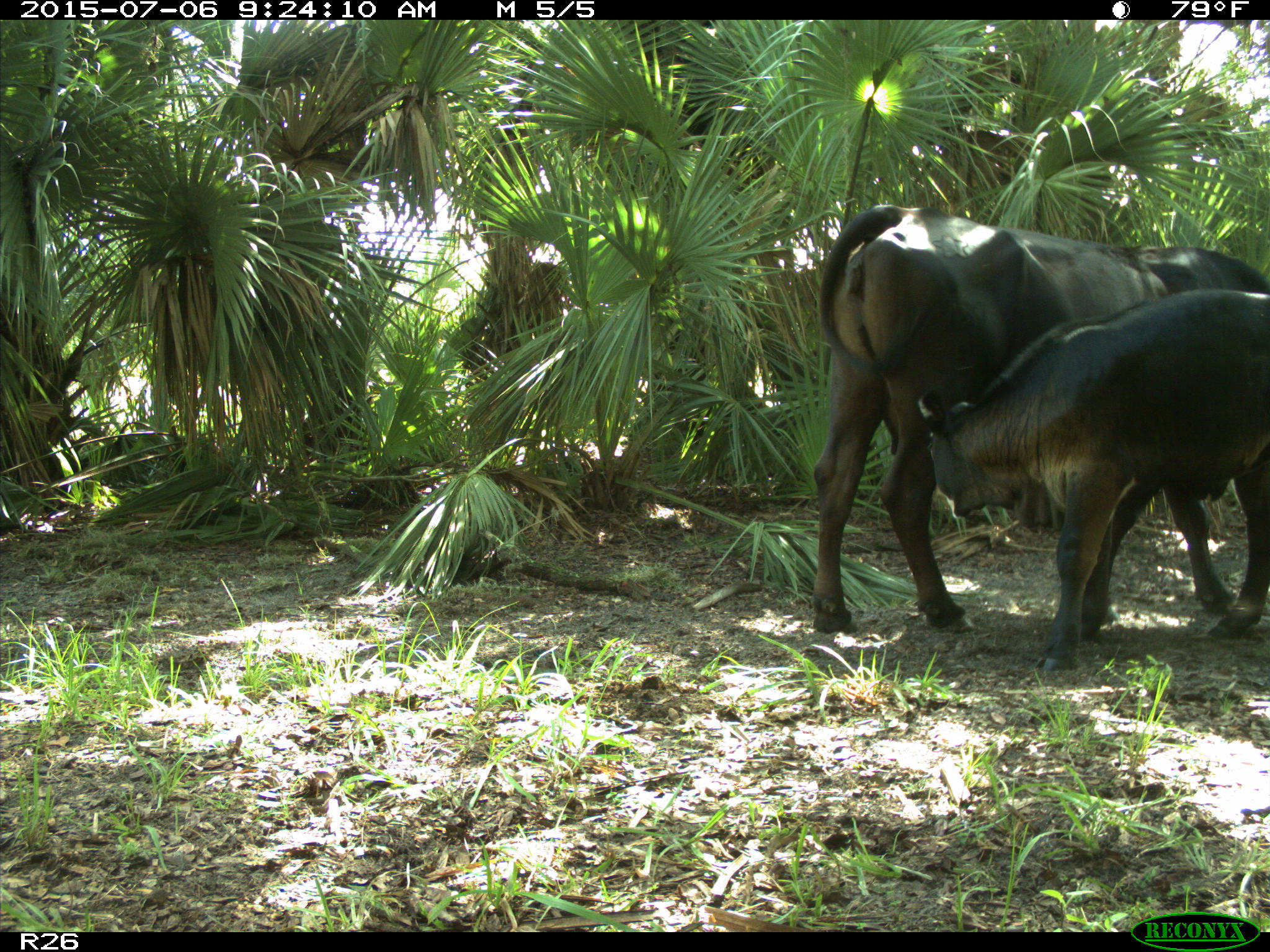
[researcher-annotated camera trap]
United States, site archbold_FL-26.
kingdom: Animalia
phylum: Chordata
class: Mammalia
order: Artiodactyla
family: Bovidae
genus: Bos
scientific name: Bos taurus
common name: domestic cow